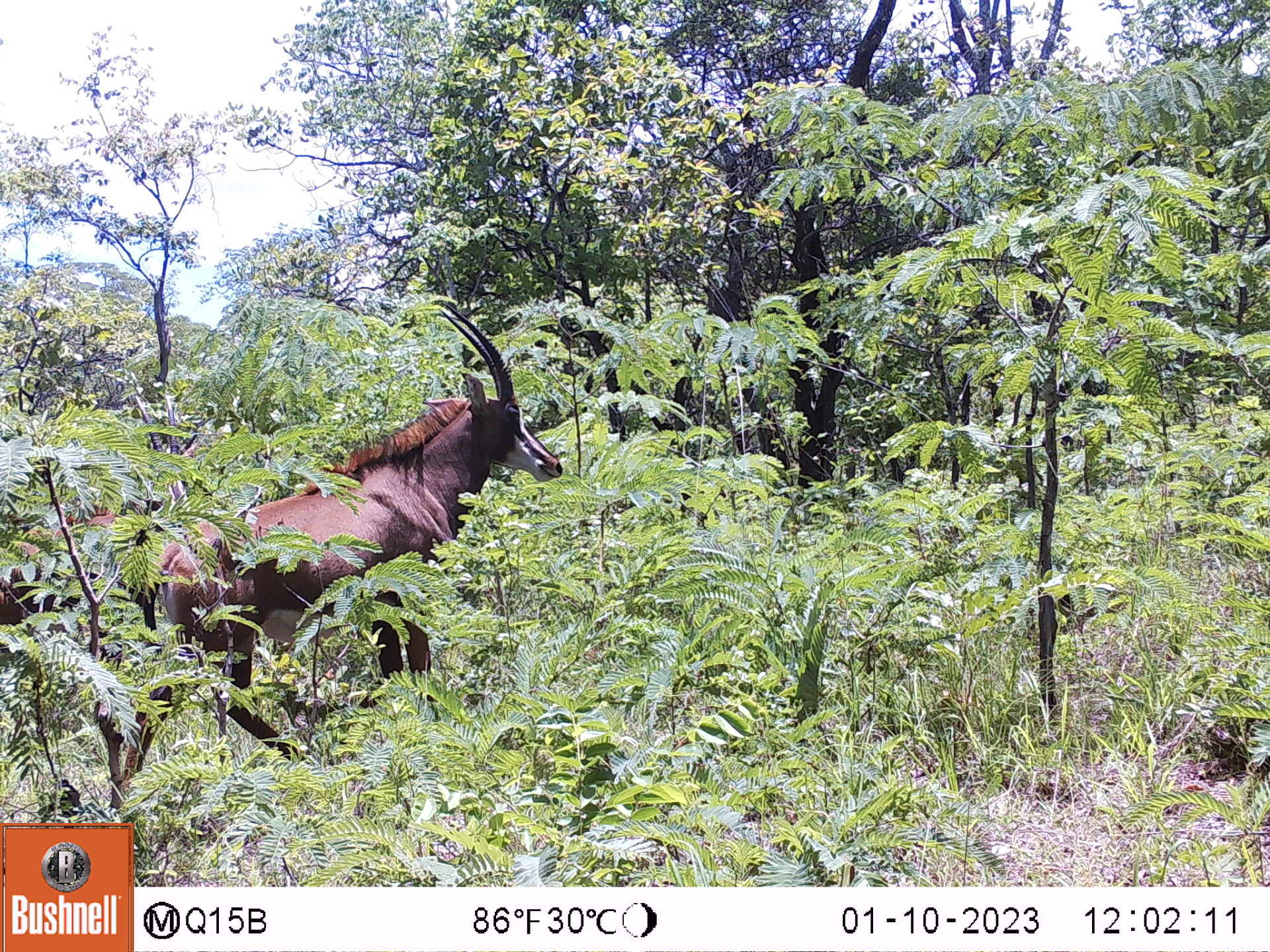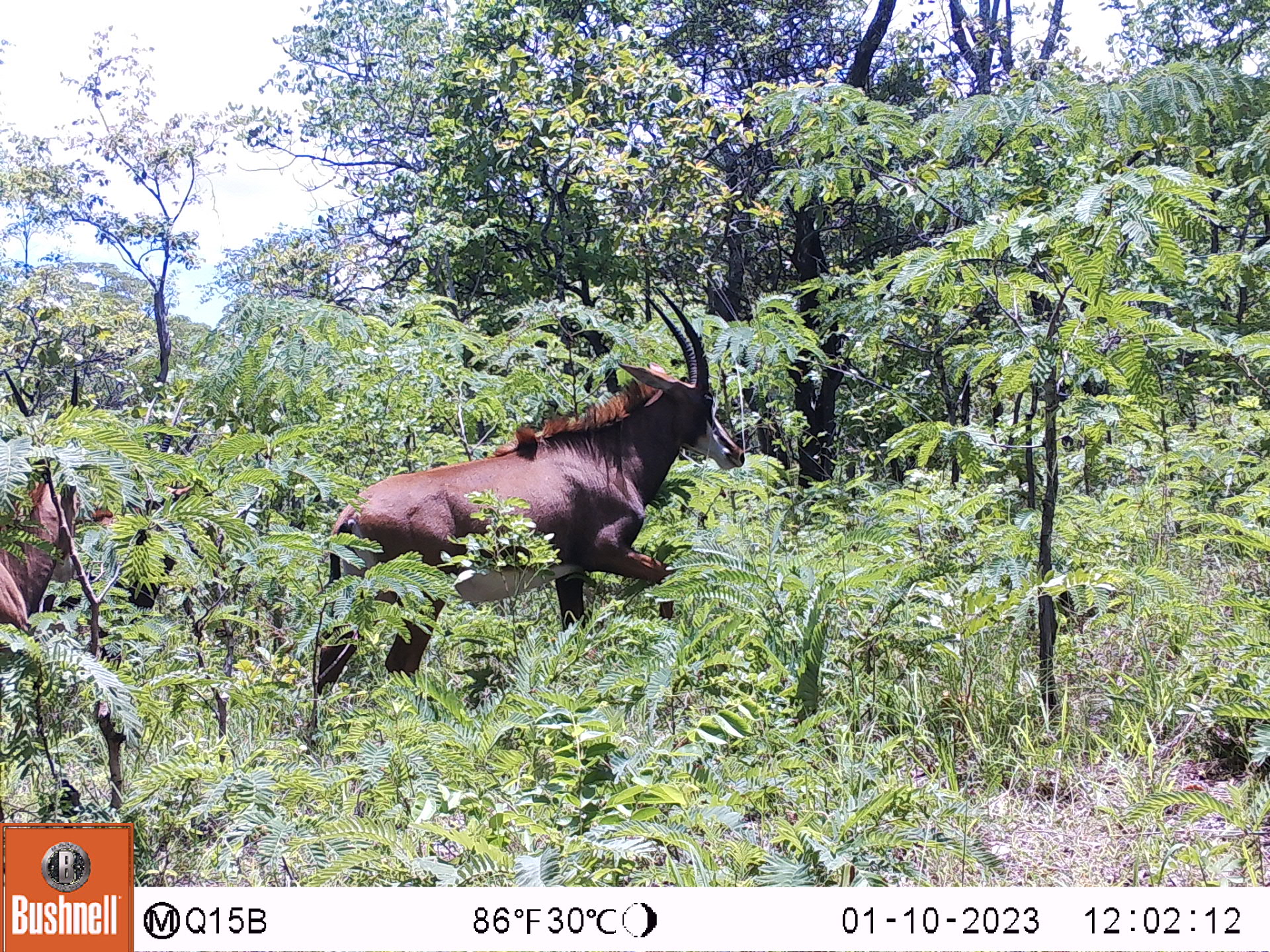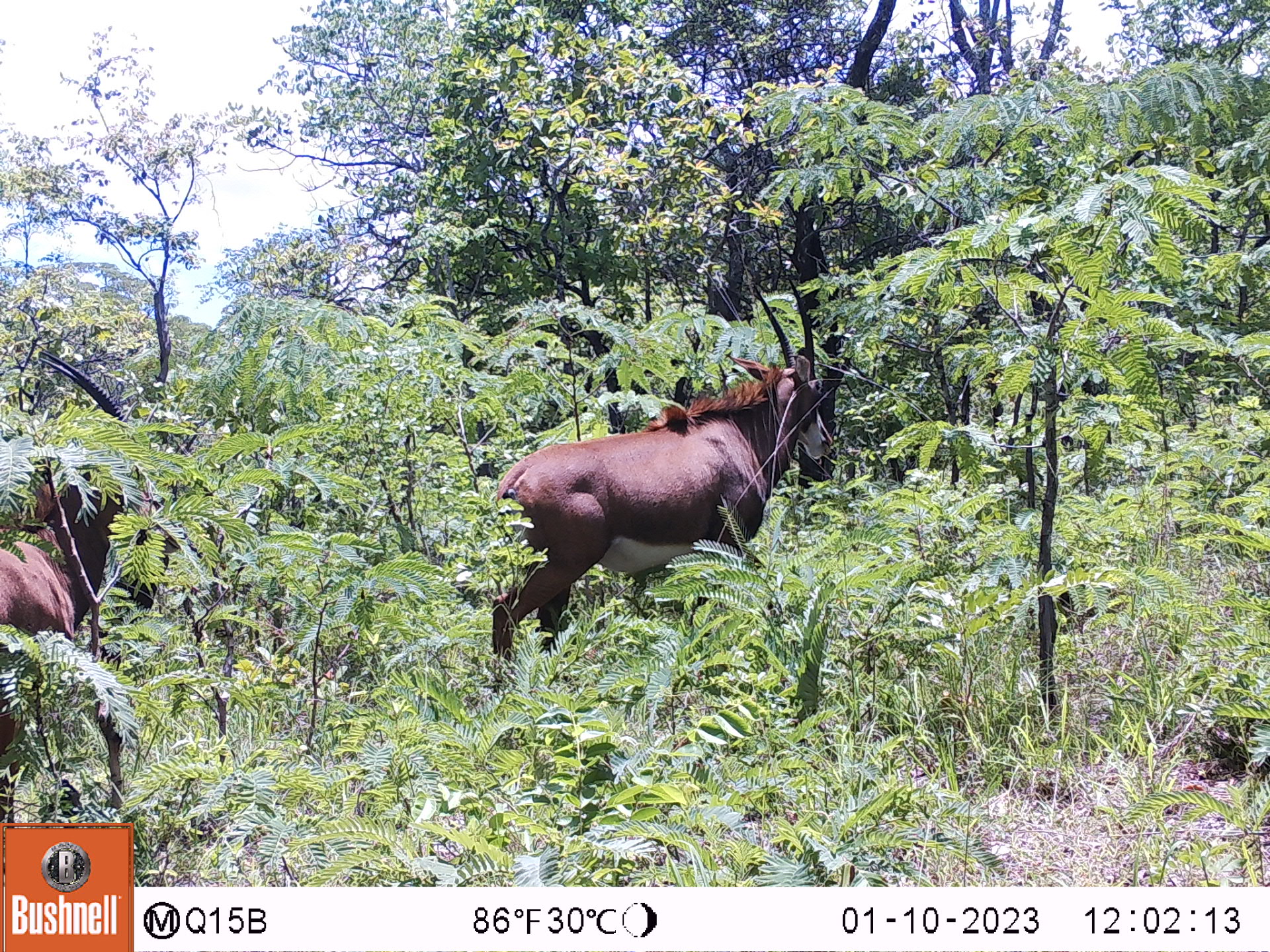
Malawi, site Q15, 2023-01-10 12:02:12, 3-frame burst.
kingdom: Animalia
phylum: Chordata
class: Mammalia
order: Artiodactyla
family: Bovidae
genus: Hippotragus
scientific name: Hippotragus niger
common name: sable antelope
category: sable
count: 3